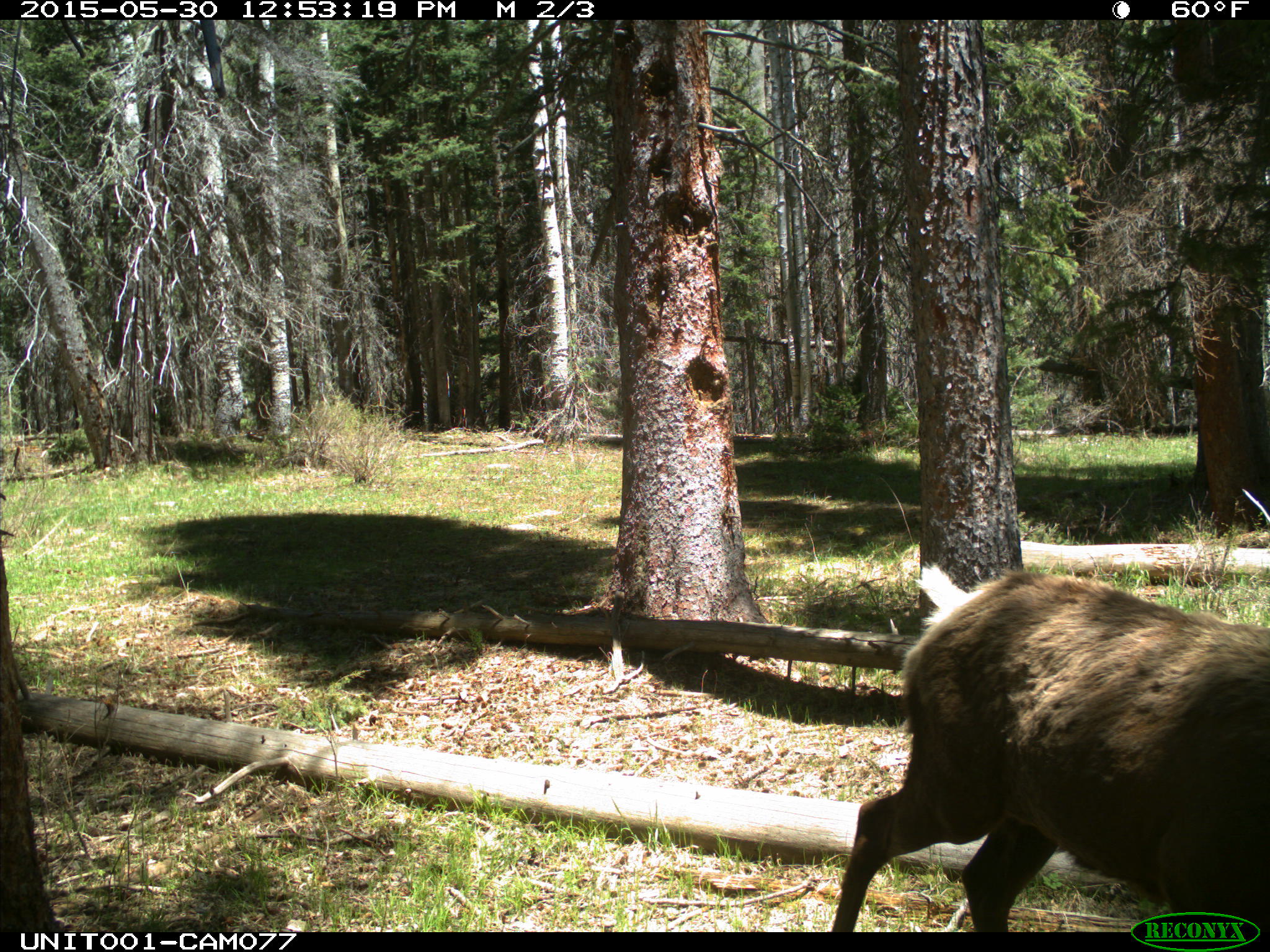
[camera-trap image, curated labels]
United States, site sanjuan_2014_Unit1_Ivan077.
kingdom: Animalia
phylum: Chordata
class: Mammalia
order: Artiodactyla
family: Cervidae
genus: Cervus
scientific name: Cervus elaphus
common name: red deer